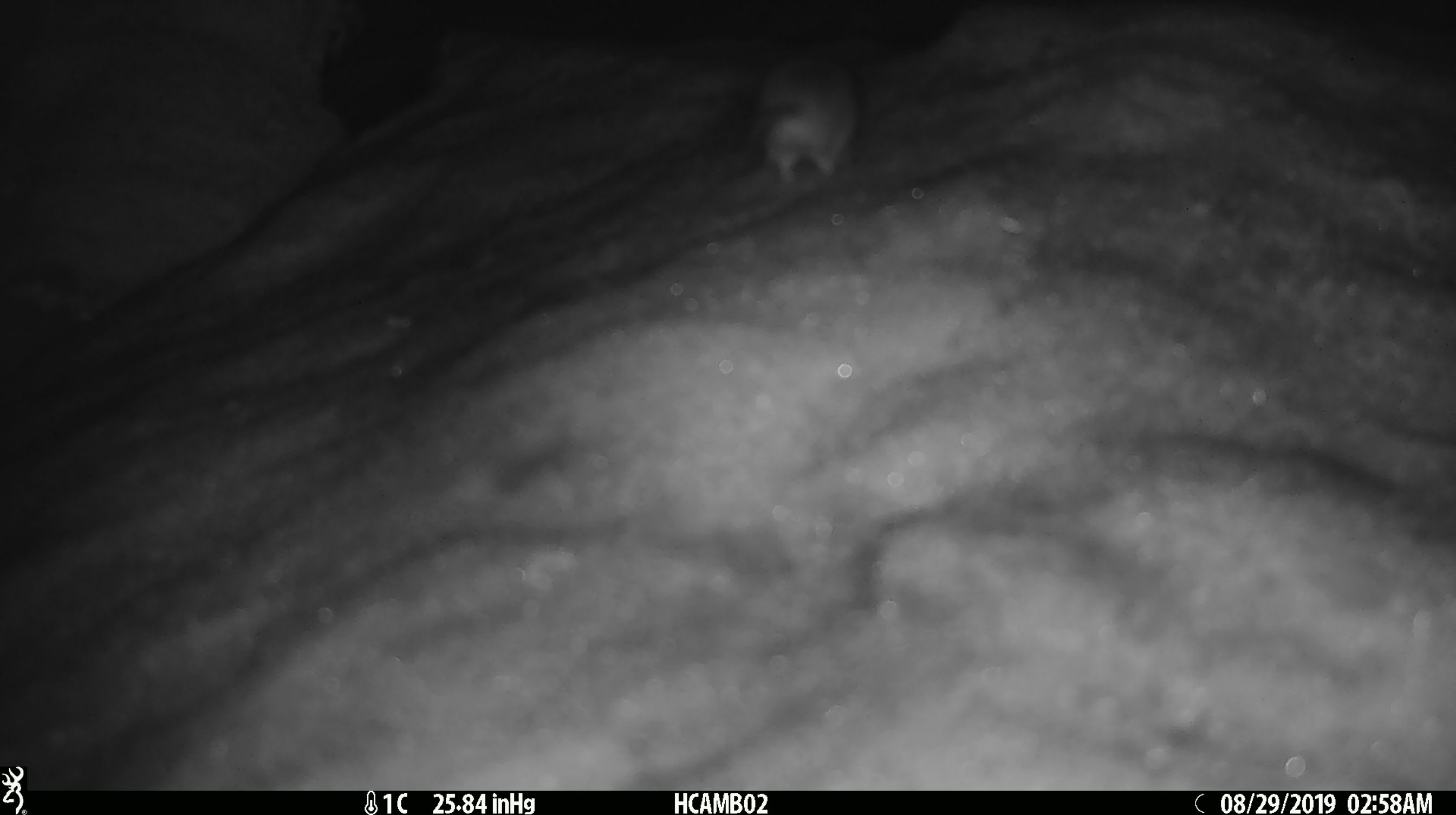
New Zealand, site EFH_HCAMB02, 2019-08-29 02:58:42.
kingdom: Animalia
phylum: Chordata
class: Mammalia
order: Rodentia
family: Muridae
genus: Mus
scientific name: Mus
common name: mouse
Mouse (Mus).